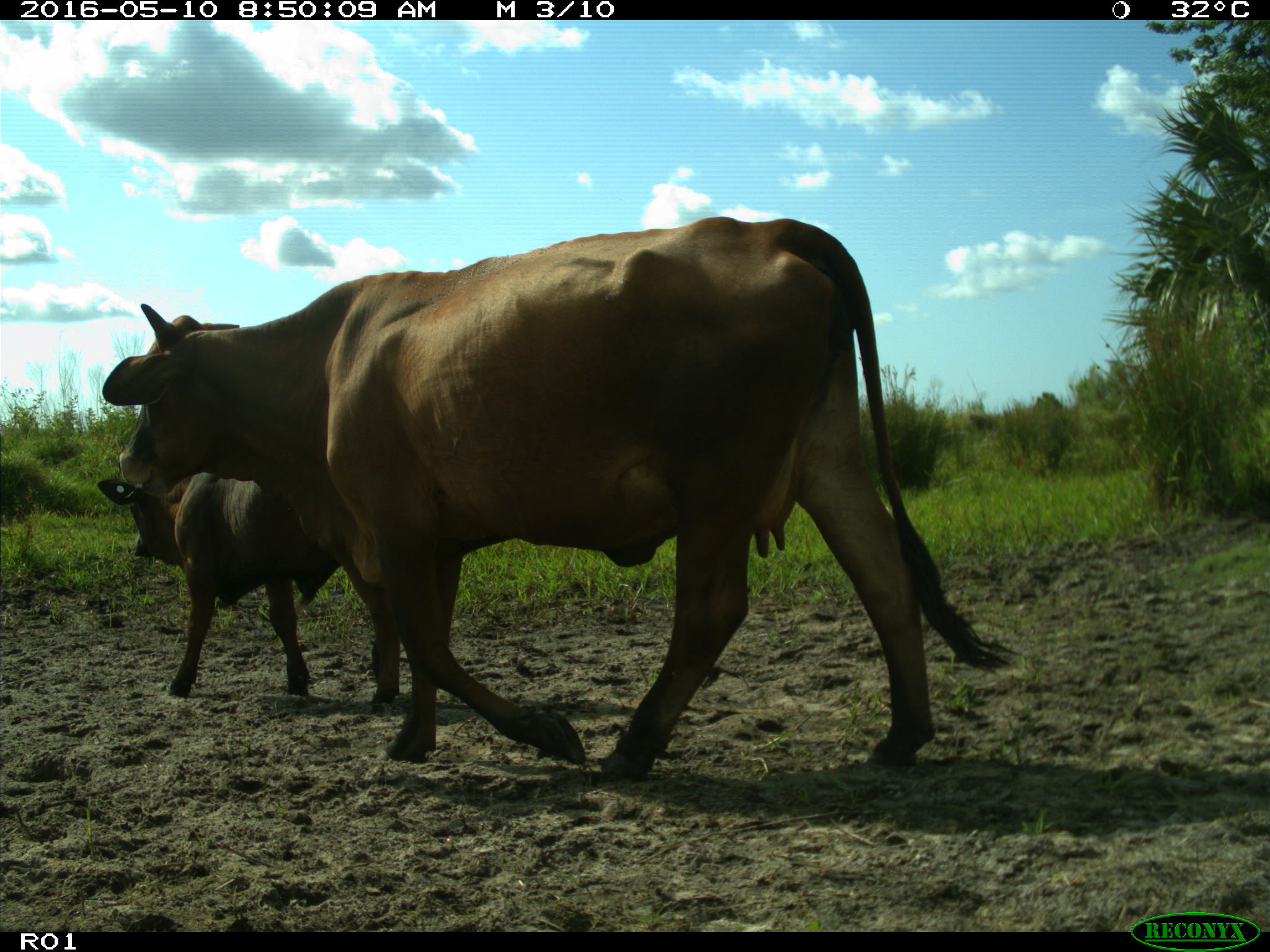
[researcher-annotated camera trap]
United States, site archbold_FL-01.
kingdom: Animalia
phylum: Chordata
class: Mammalia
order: Artiodactyla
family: Bovidae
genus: Bos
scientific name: Bos taurus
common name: domestic cow